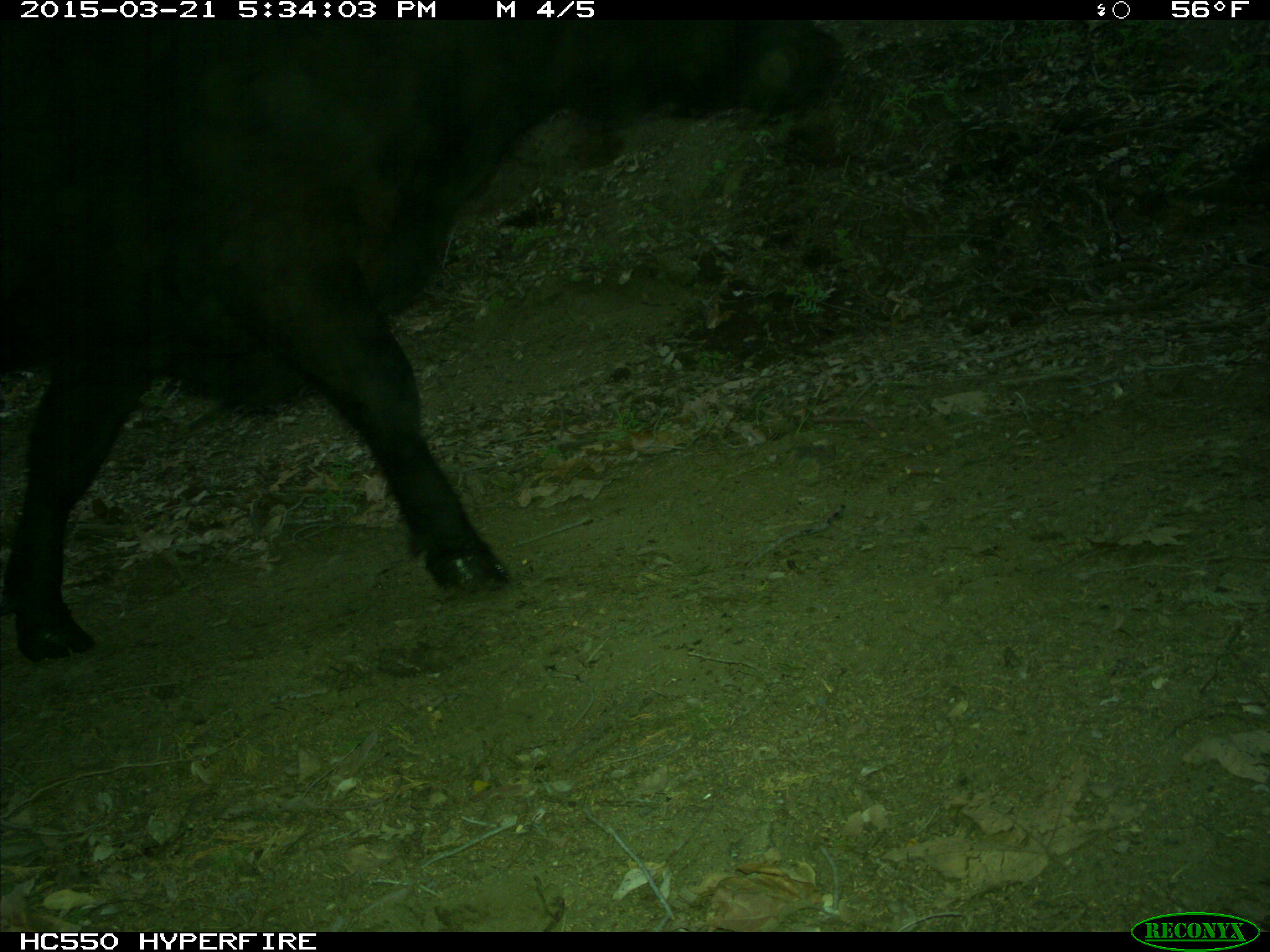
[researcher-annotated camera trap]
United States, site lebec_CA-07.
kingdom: Animalia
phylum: Chordata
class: Mammalia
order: Artiodactyla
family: Bovidae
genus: Bos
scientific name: Bos taurus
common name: domestic cow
Bos taurus (domestic cow).